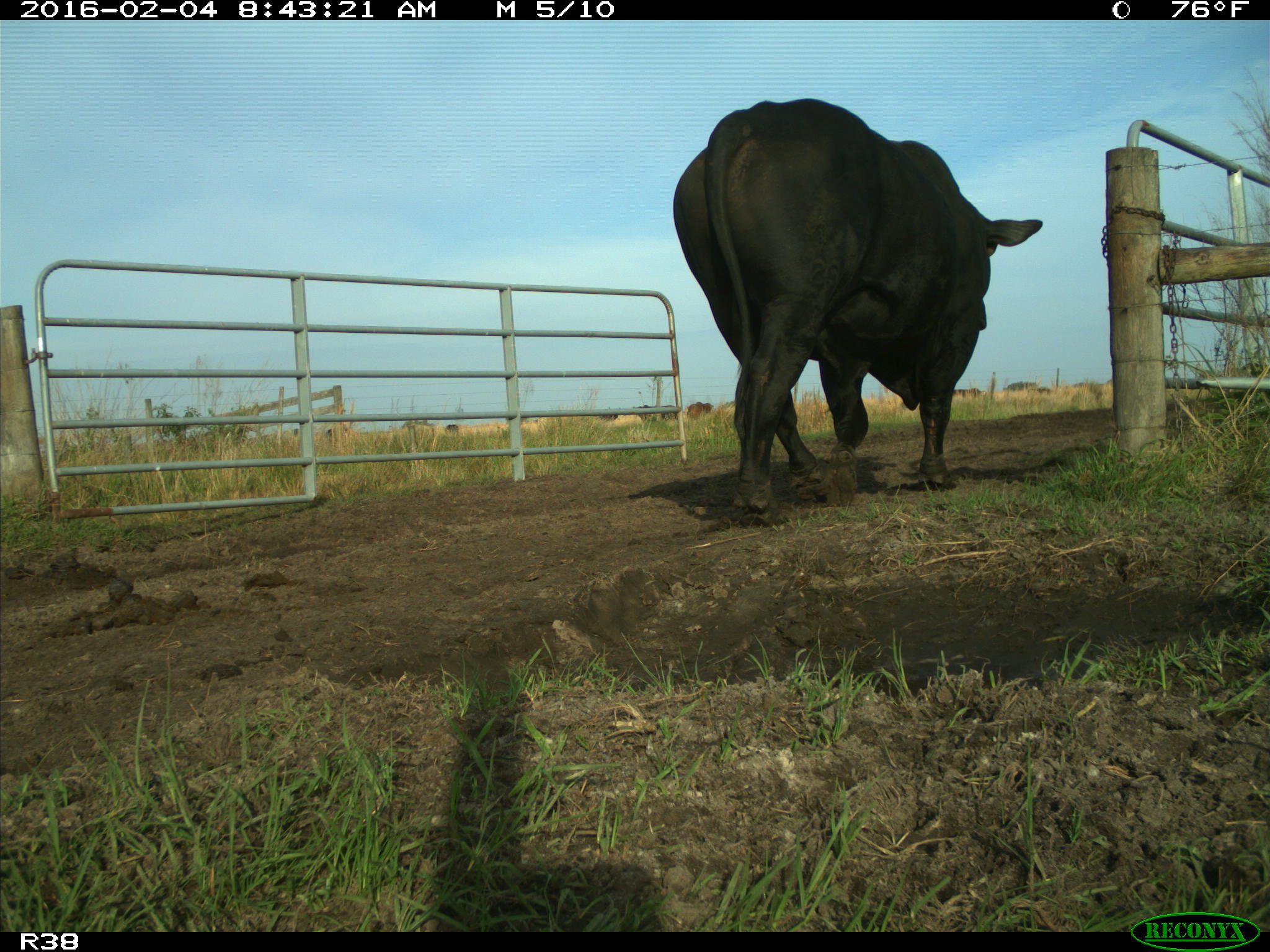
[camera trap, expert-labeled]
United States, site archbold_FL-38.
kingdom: Animalia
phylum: Chordata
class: Mammalia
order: Artiodactyla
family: Bovidae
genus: Bos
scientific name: Bos taurus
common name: domestic cow